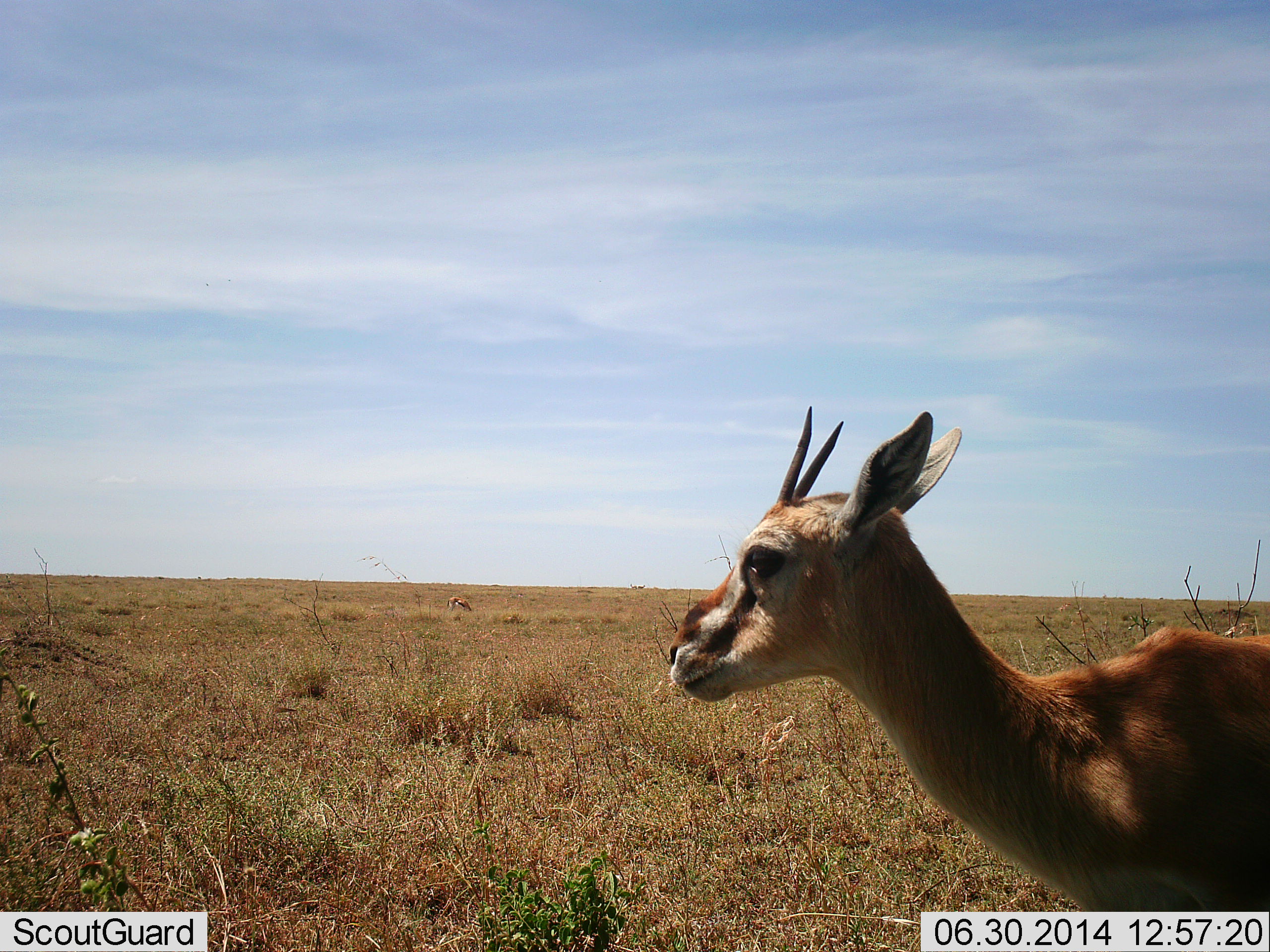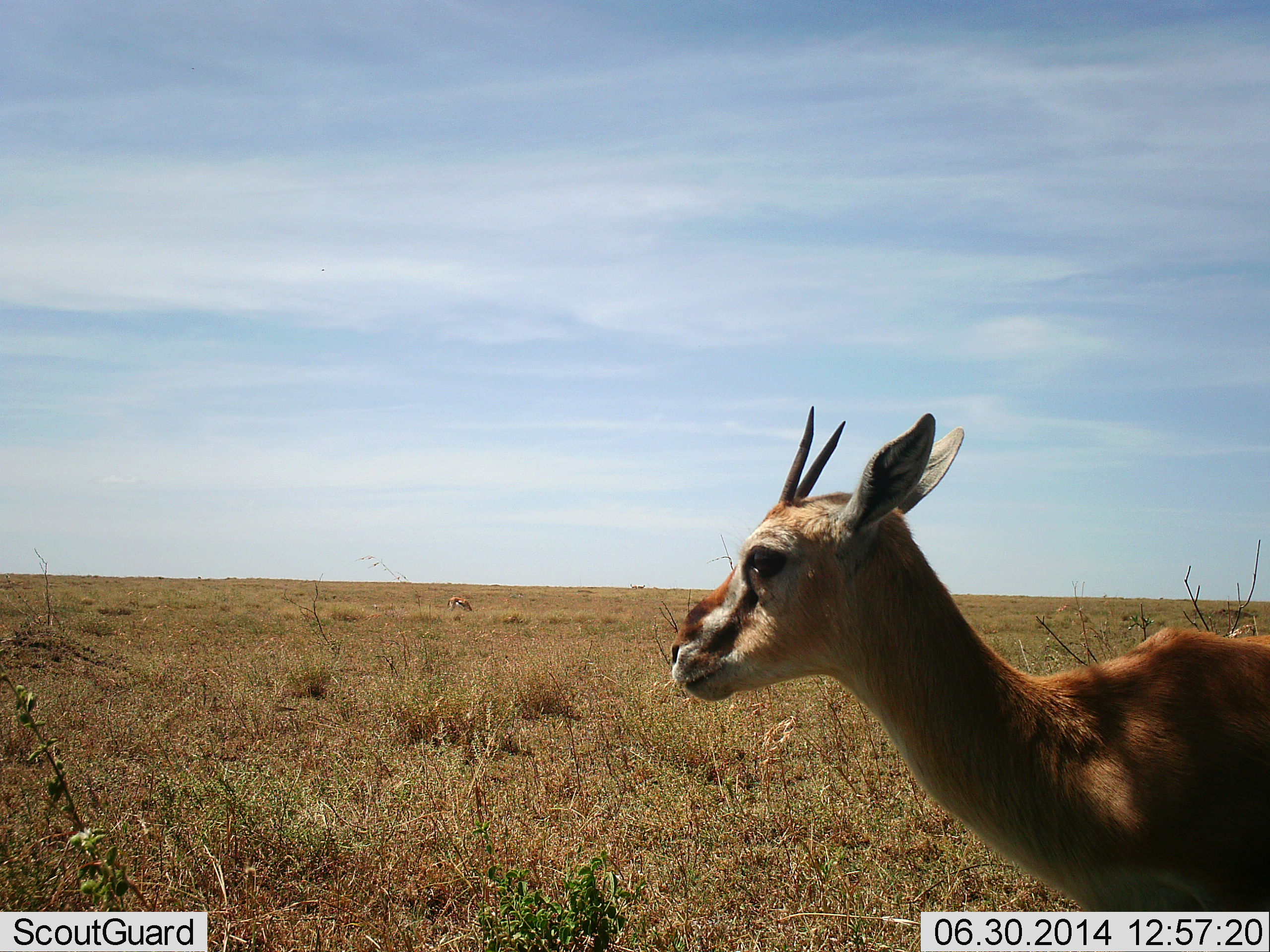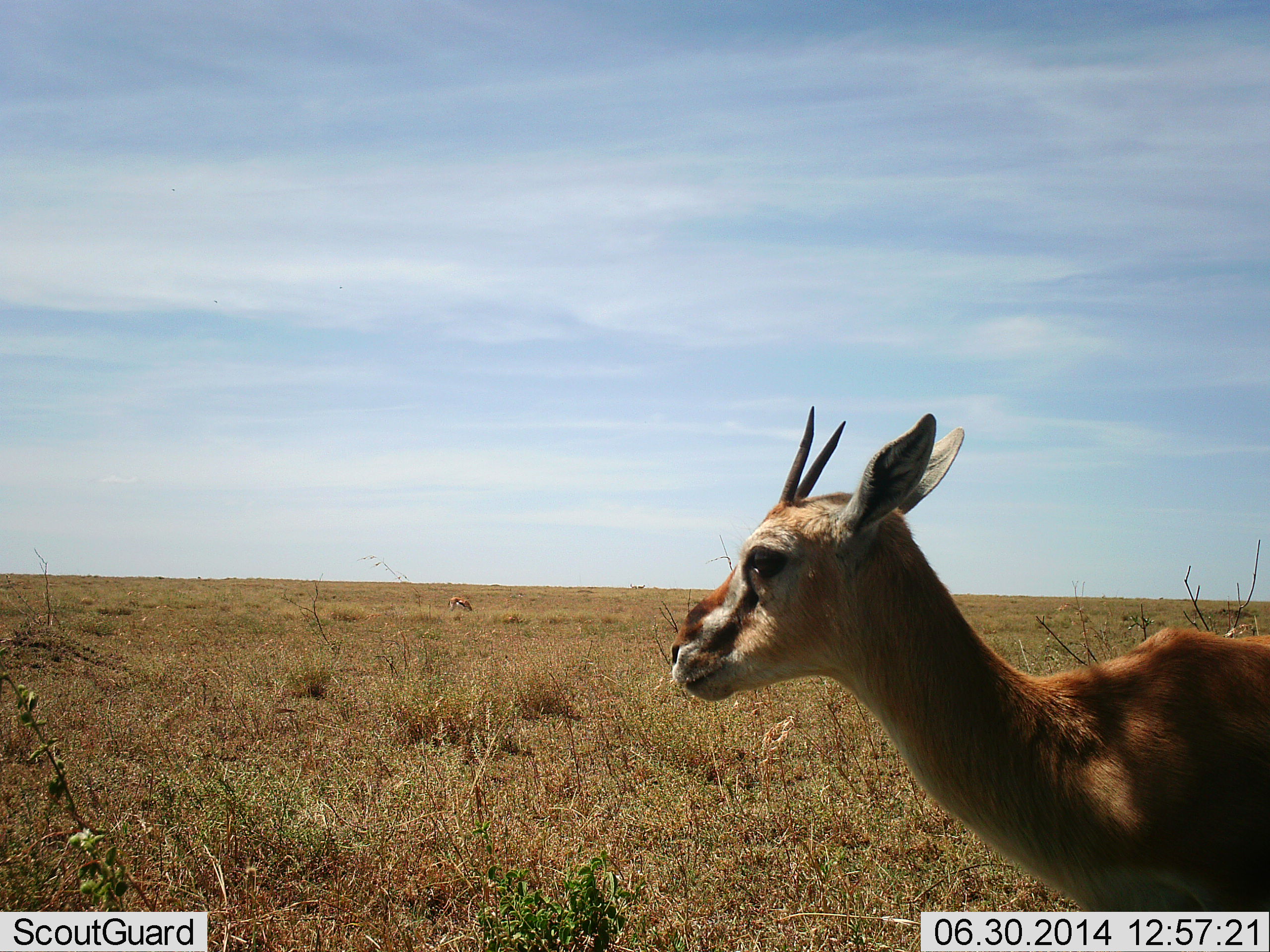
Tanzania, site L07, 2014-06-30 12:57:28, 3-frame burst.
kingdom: Animalia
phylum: Chordata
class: Mammalia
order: Artiodactyla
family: Bovidae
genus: Eudorcas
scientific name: Eudorcas thomsonii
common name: thomson's gazelle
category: gazellethomsons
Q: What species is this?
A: Gazellethomsons (thomson's gazelle) (Eudorcas thomsonii).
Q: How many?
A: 1.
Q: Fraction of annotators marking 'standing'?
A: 90%.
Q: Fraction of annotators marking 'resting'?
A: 0%.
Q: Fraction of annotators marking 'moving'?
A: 10%.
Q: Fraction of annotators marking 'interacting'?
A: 0%.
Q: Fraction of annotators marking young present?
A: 0%.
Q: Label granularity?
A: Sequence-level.